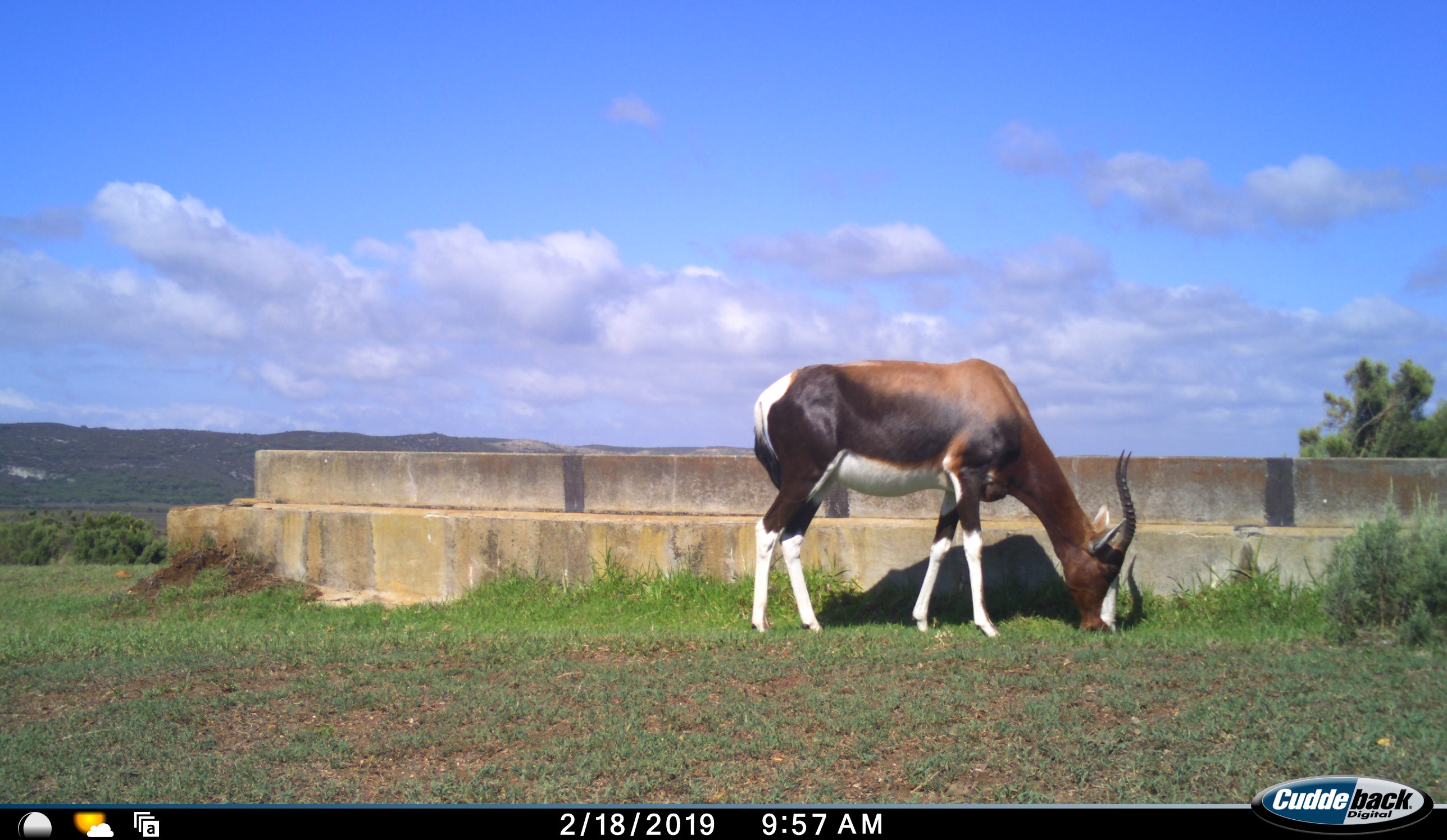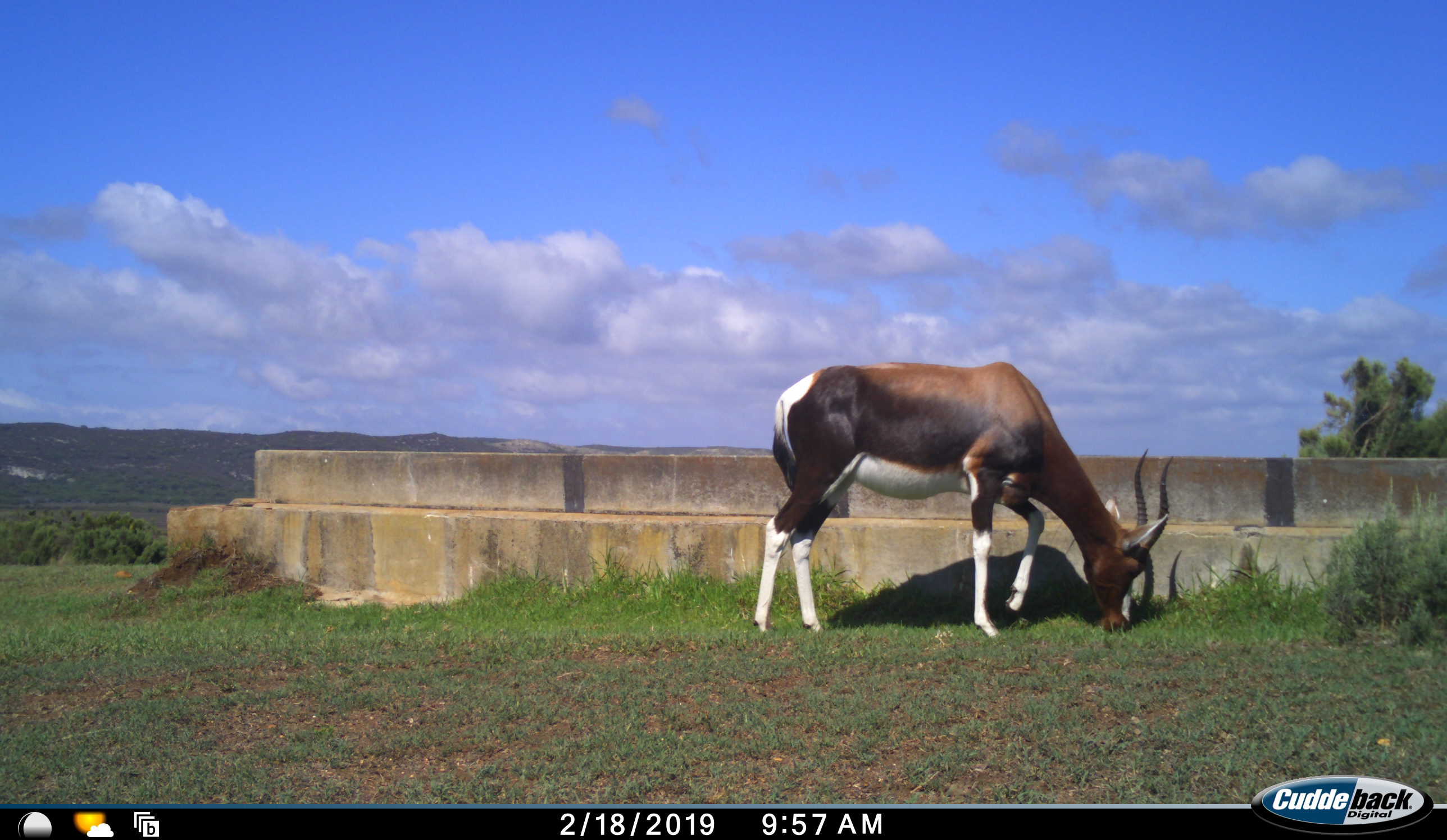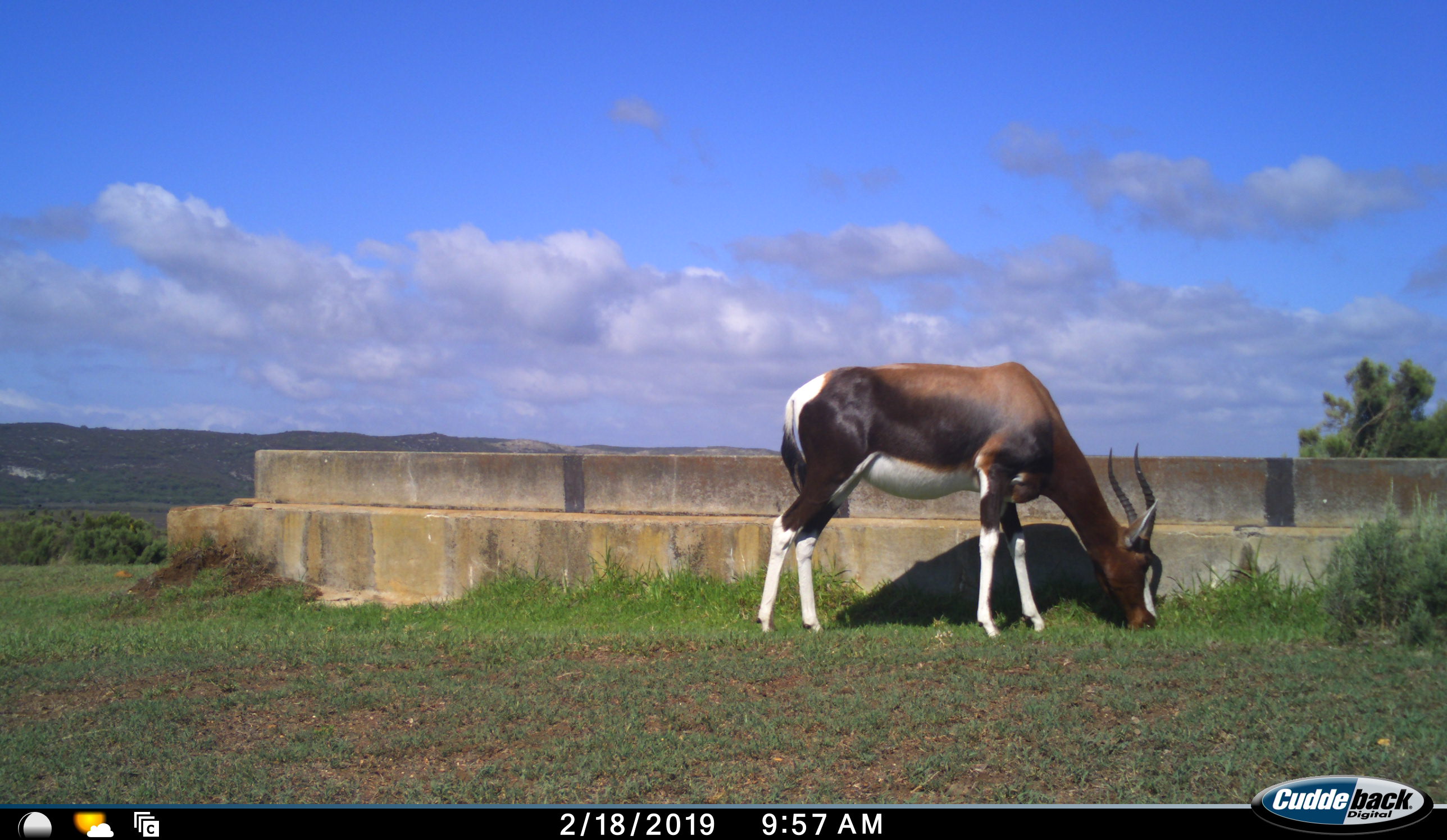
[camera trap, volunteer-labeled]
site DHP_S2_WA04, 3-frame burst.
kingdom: Animalia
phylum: Chordata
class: Mammalia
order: Artiodactyla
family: Bovidae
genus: Damaliscus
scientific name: Damaliscus pygargus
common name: bontebok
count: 1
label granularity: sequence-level